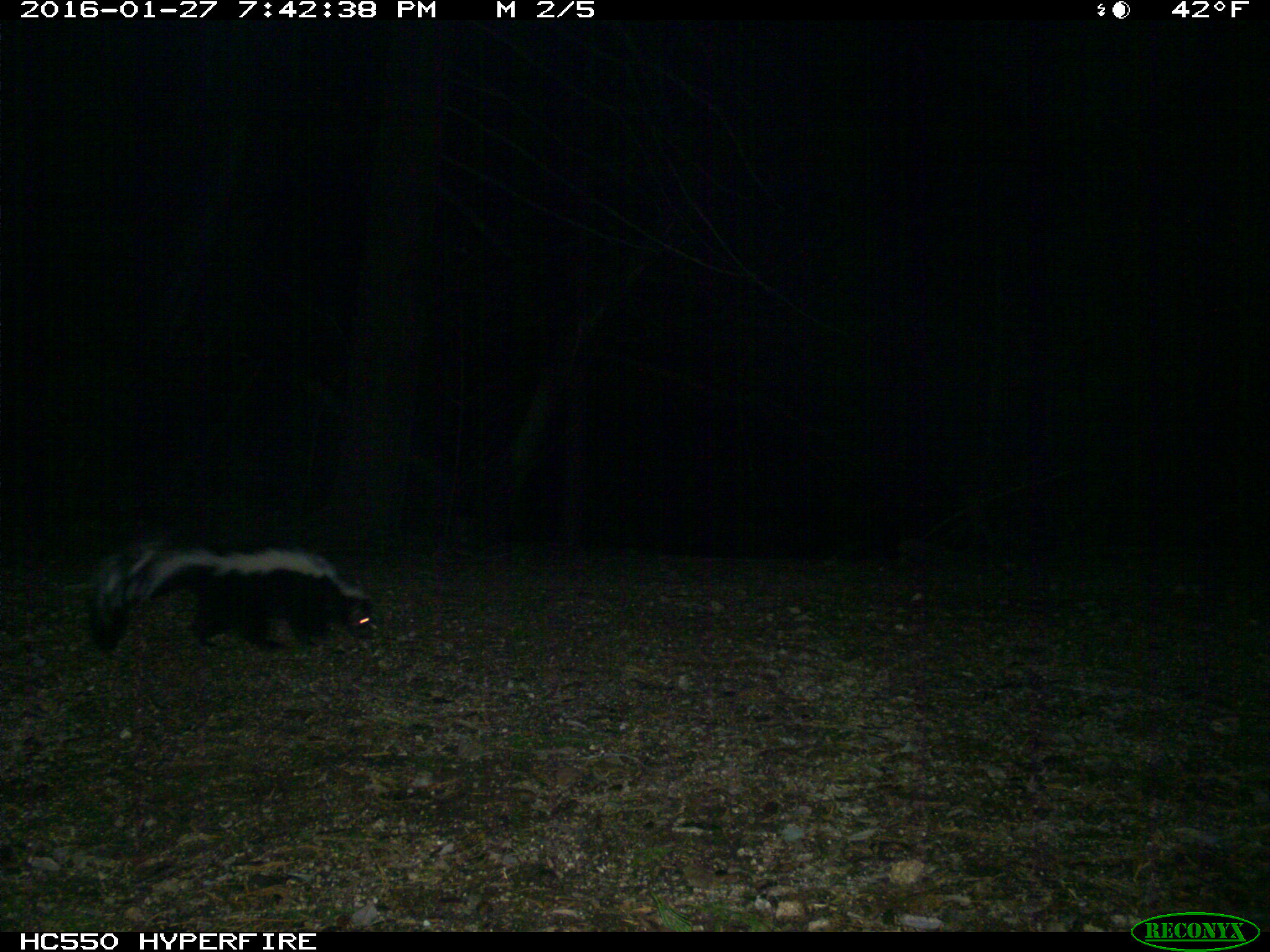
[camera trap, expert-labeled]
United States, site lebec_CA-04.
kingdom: Animalia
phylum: Chordata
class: Mammalia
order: Carnivora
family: Mephitidae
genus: Mephitis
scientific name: Mephitis mephitis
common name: striped skunk